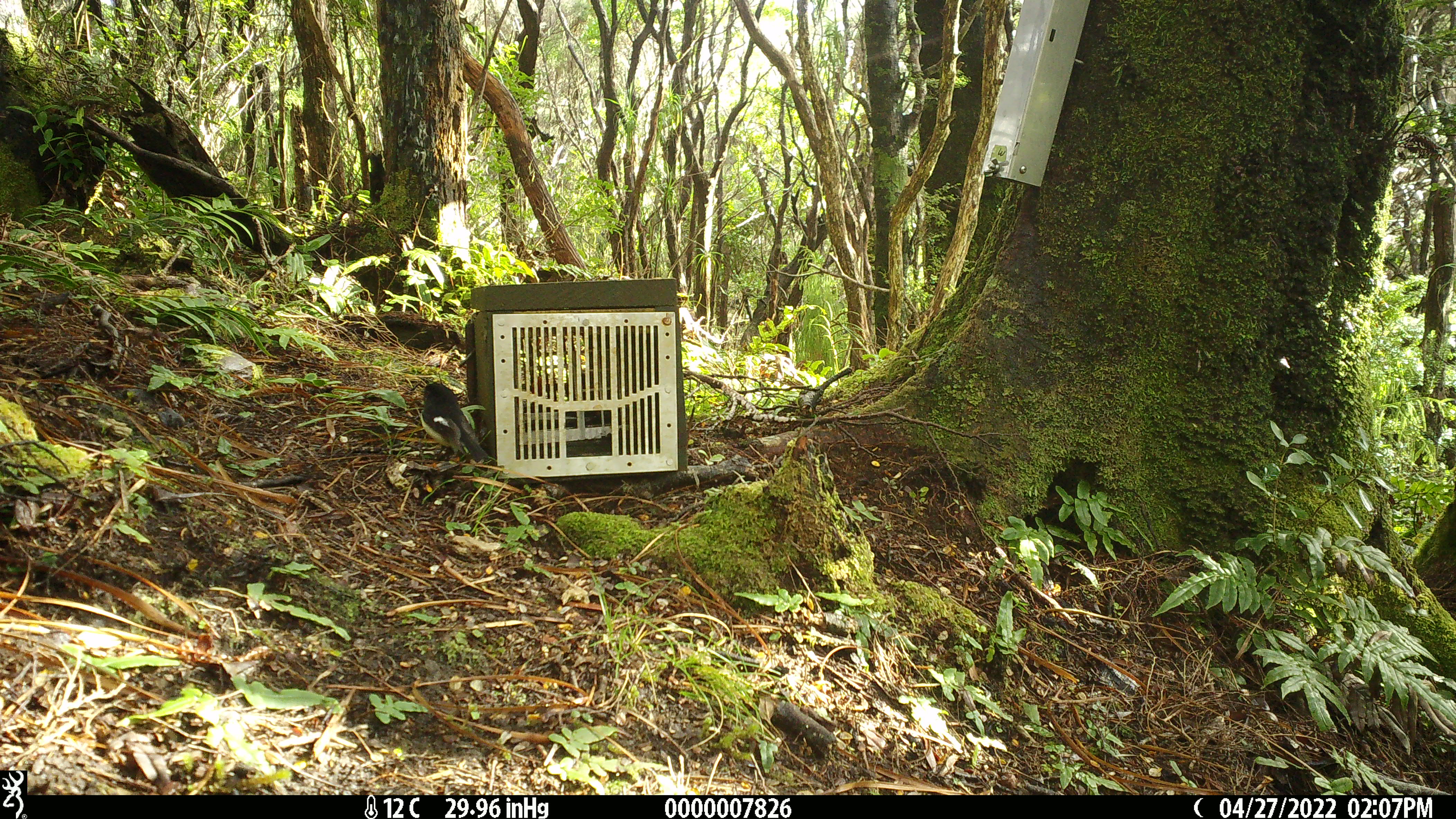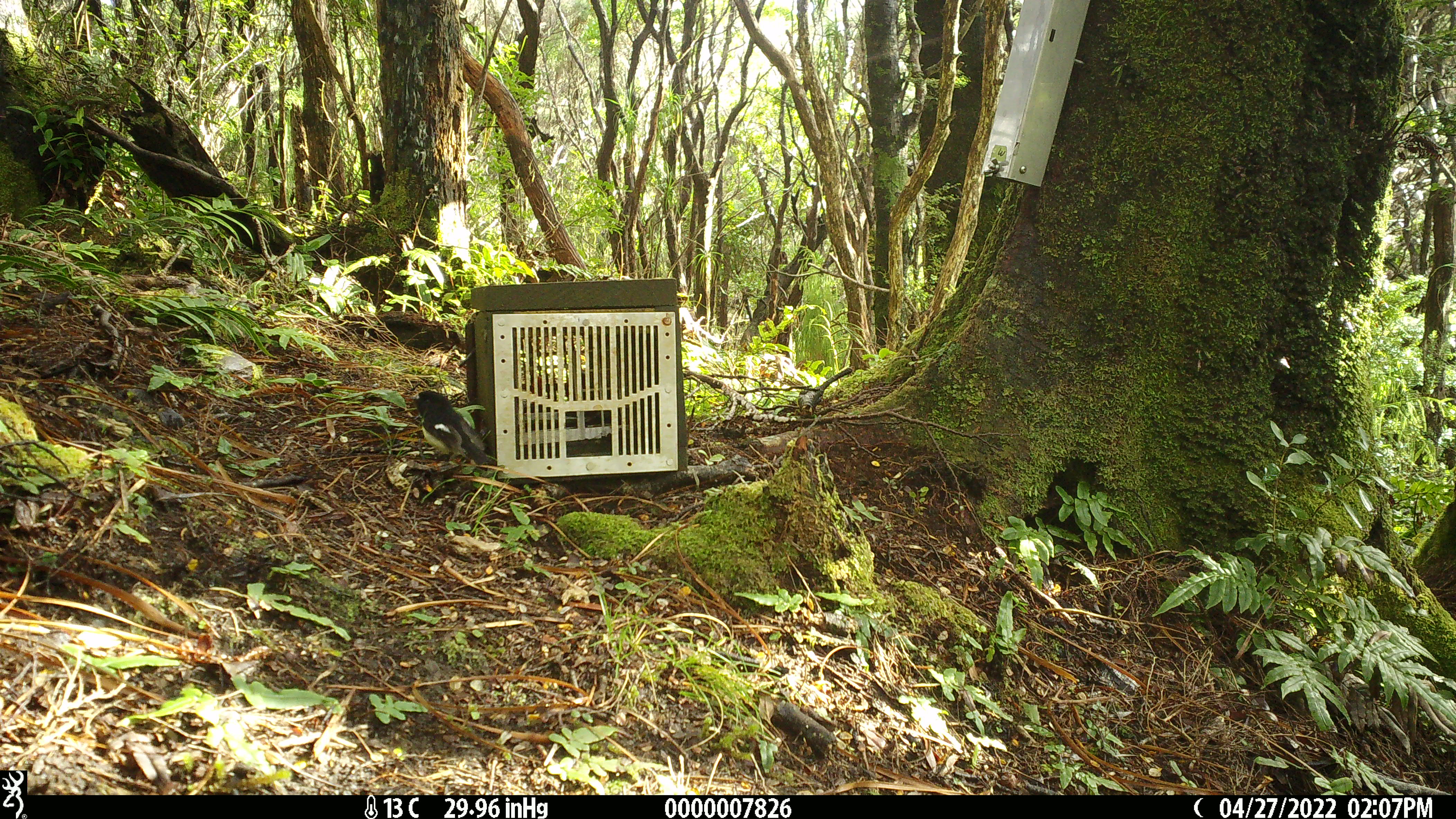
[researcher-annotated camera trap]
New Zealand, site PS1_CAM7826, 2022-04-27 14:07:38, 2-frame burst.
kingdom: Animalia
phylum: Chordata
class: Aves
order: Passeriformes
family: Petroicidae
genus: Petroica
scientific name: Petroica macrocephala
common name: tomtit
Tomtit (Petroica macrocephala).